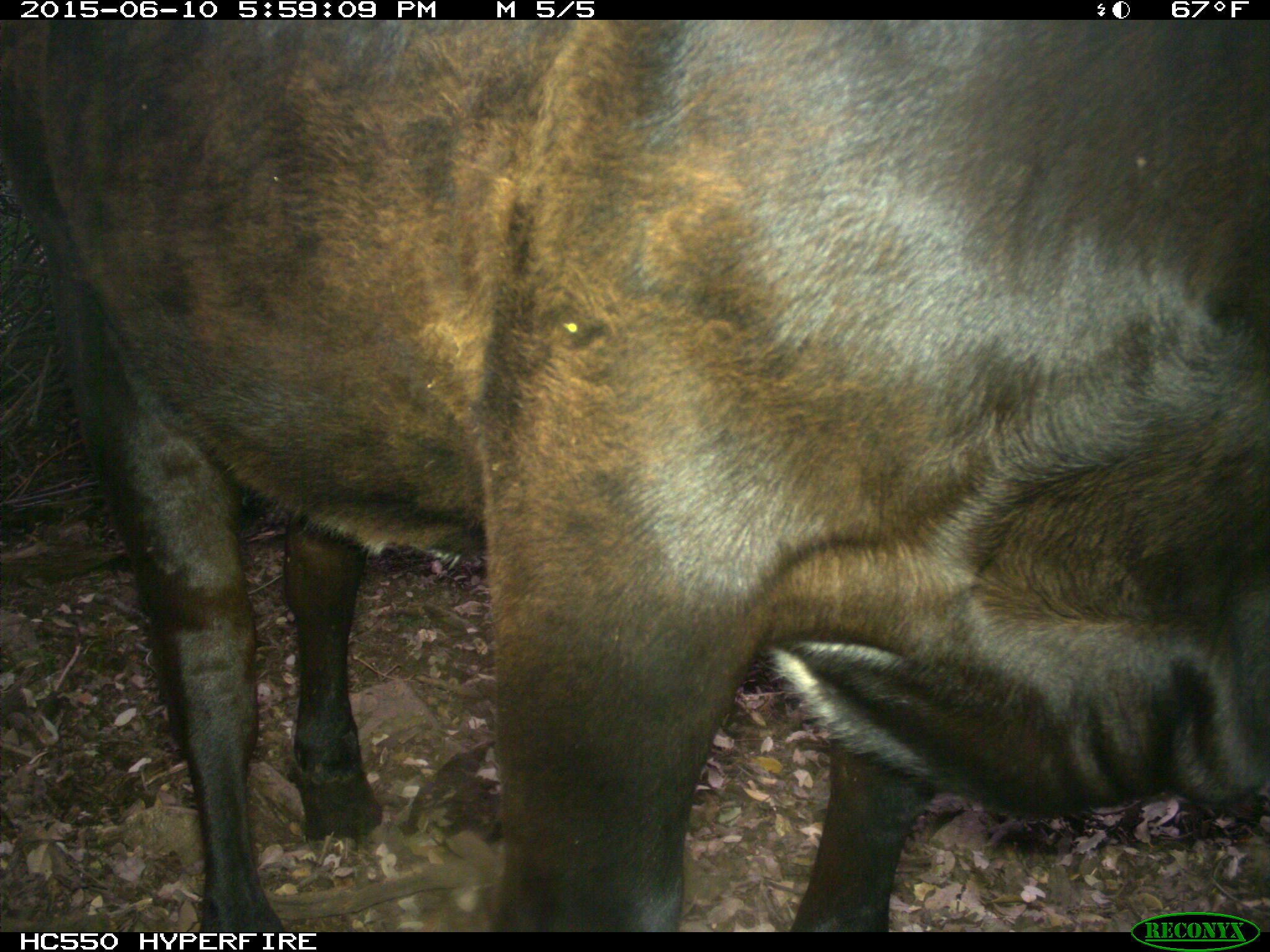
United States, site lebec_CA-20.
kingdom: Animalia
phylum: Chordata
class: Mammalia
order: Artiodactyla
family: Bovidae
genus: Bos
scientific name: Bos taurus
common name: domestic cow